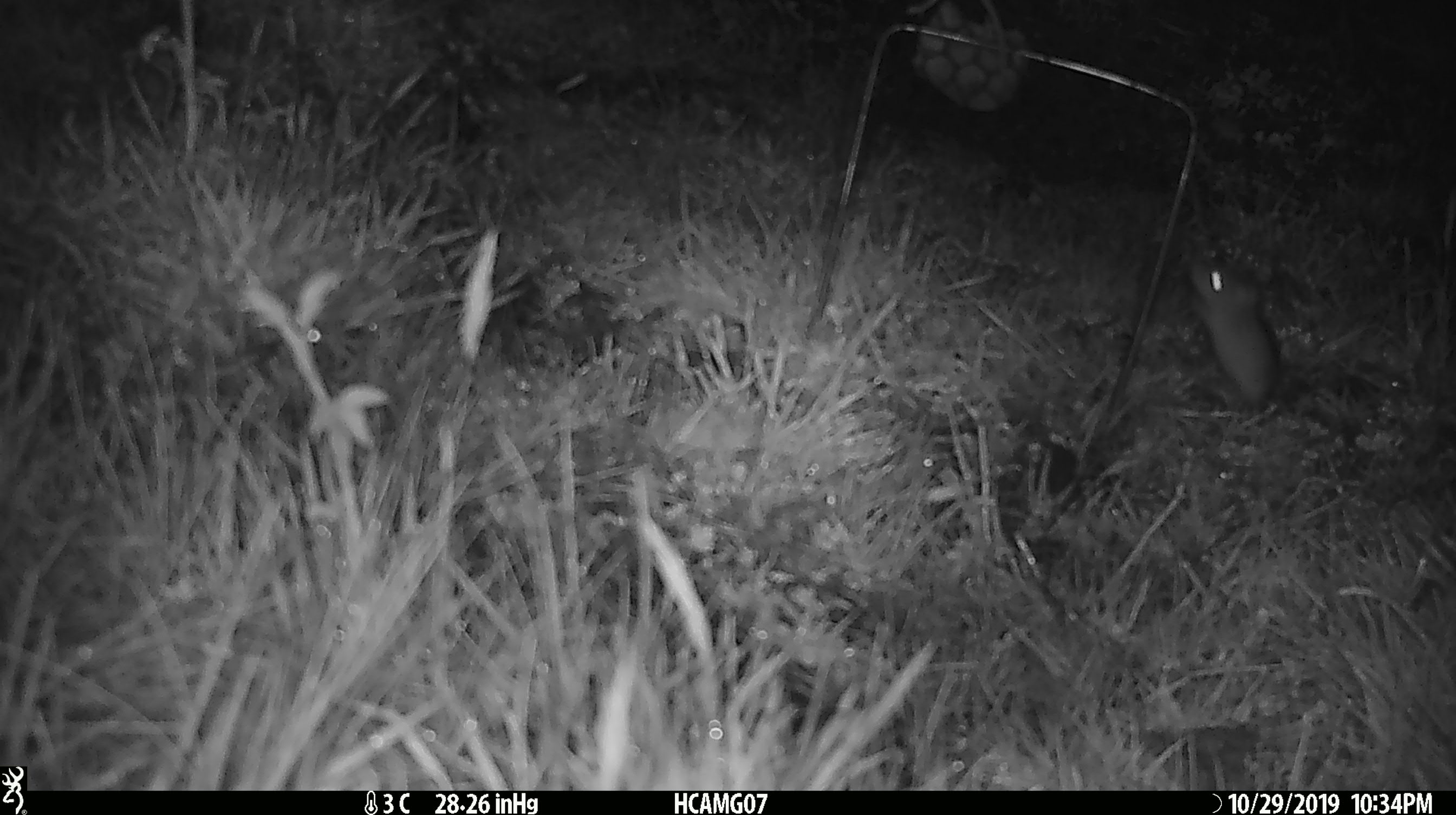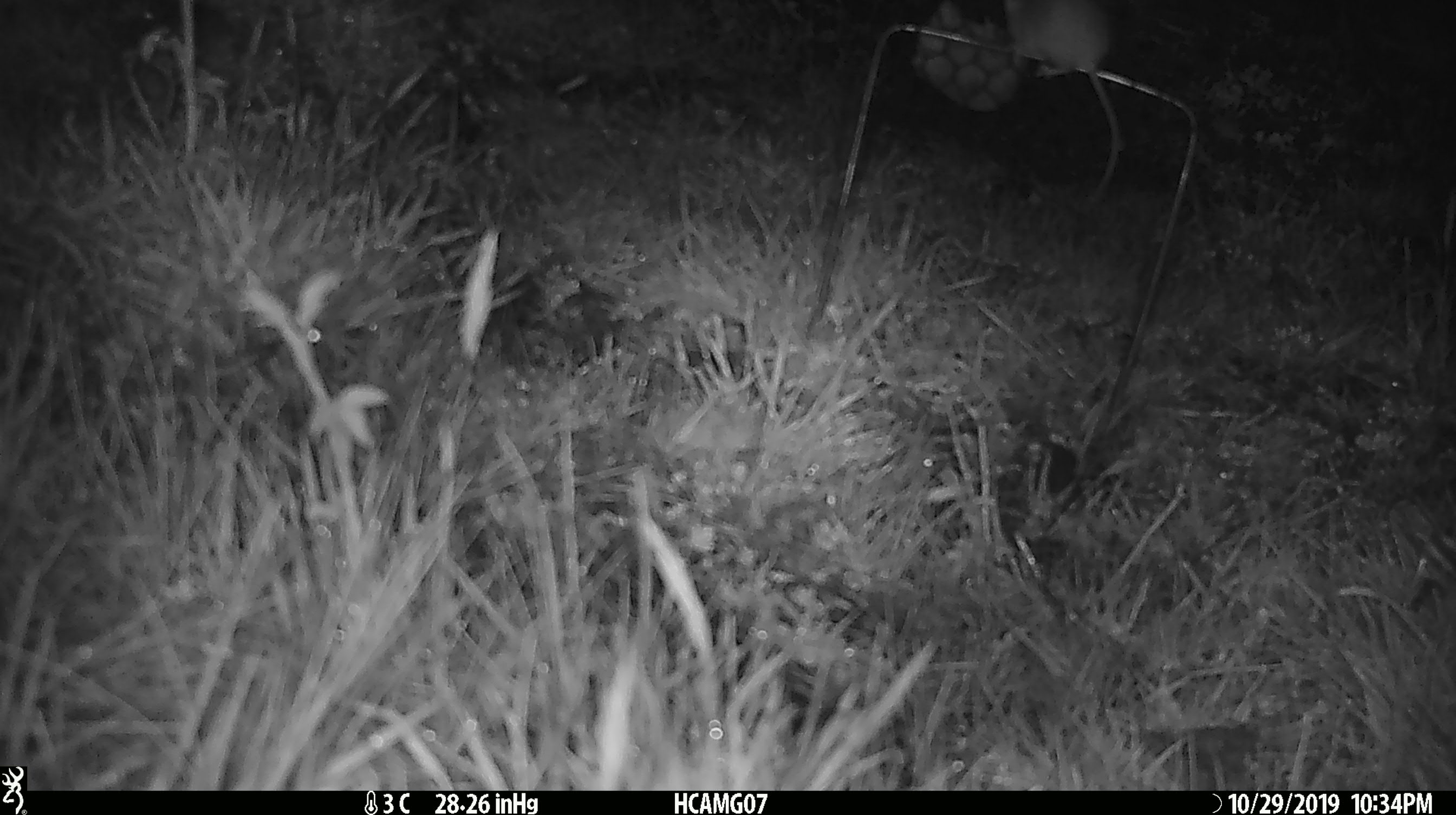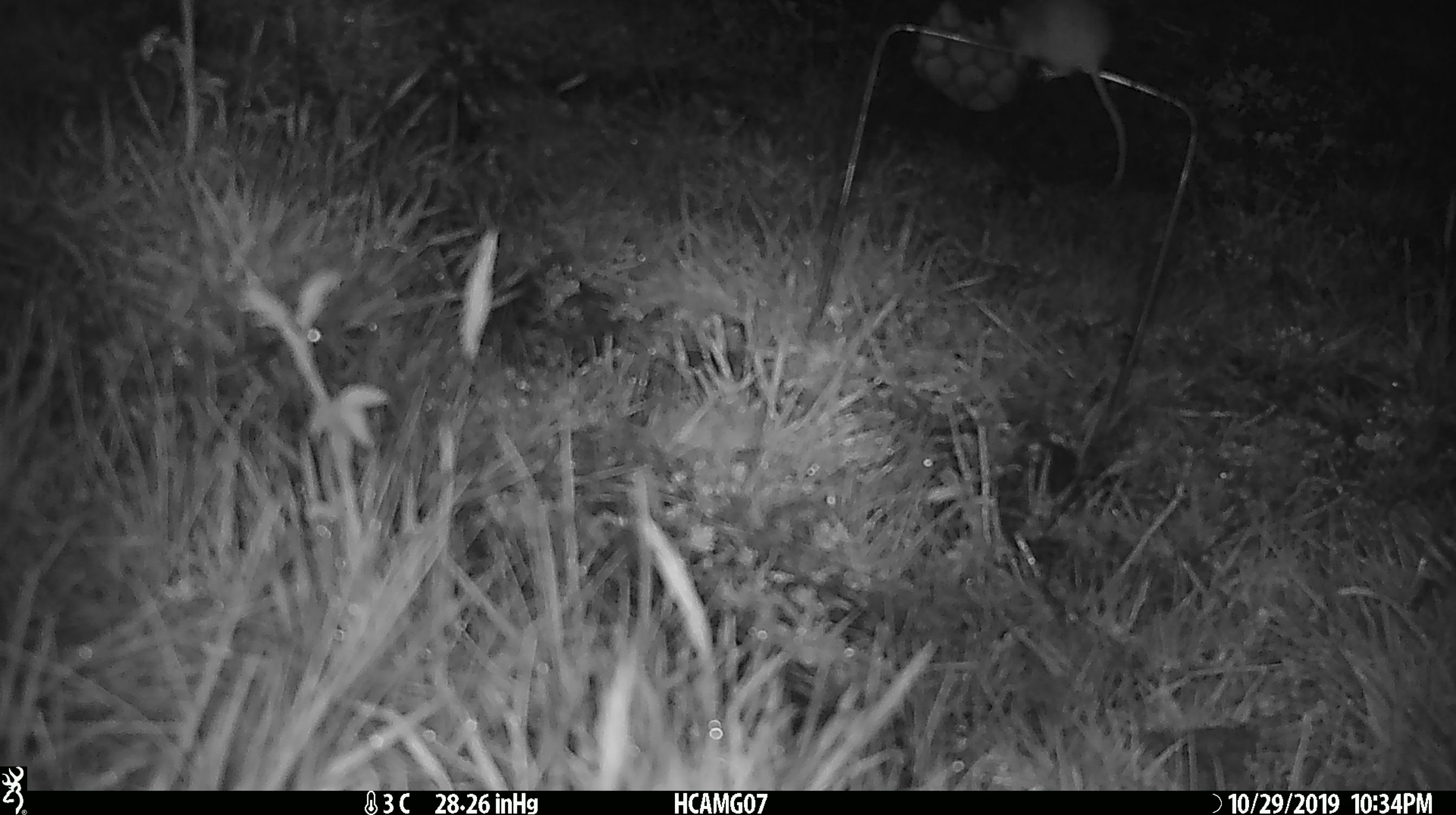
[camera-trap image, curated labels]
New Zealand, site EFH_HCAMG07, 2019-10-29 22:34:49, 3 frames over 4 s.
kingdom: Animalia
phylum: Chordata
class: Mammalia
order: Rodentia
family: Muridae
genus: Mus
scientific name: Mus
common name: mouse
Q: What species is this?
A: Mouse (Mus).